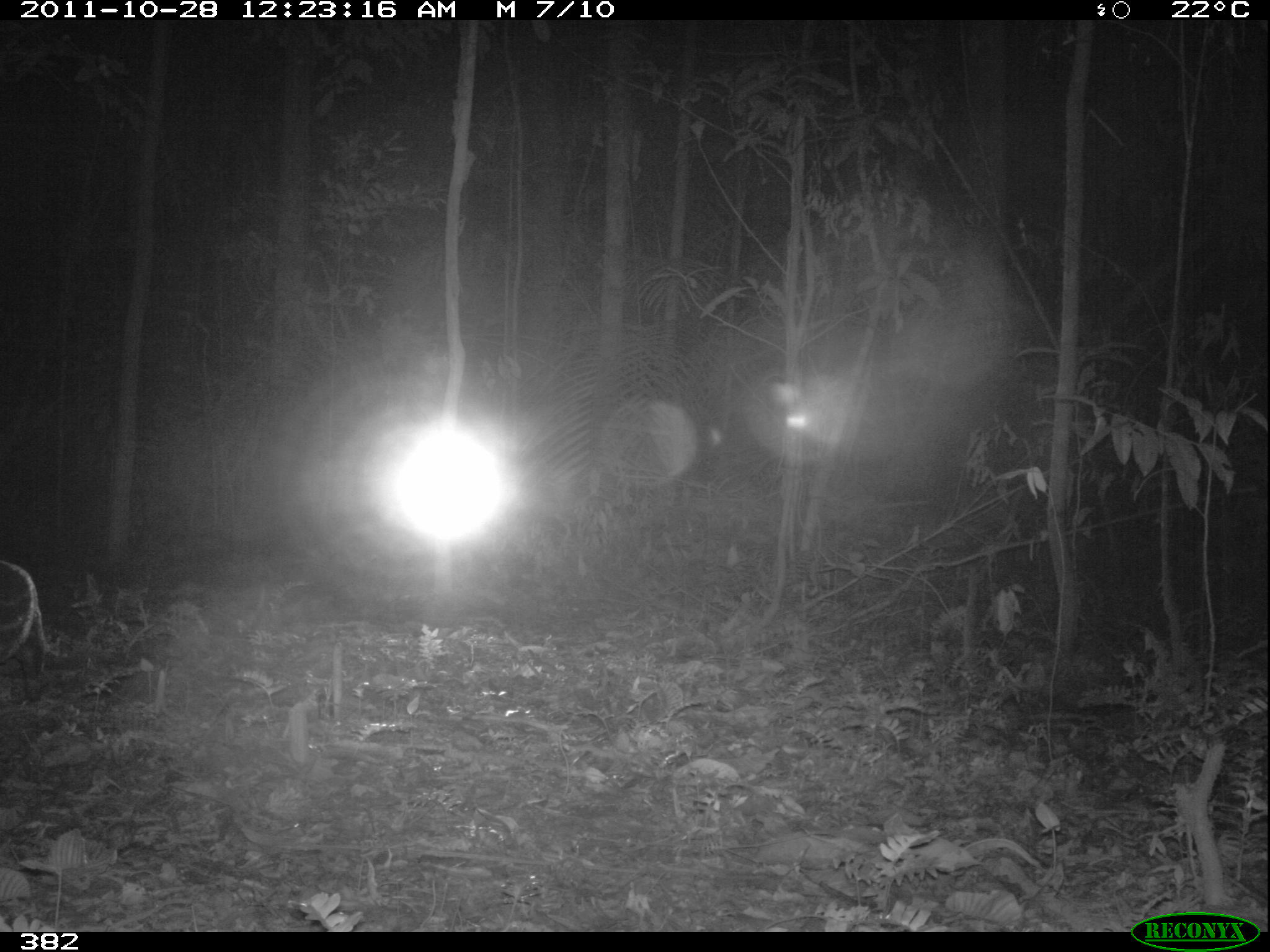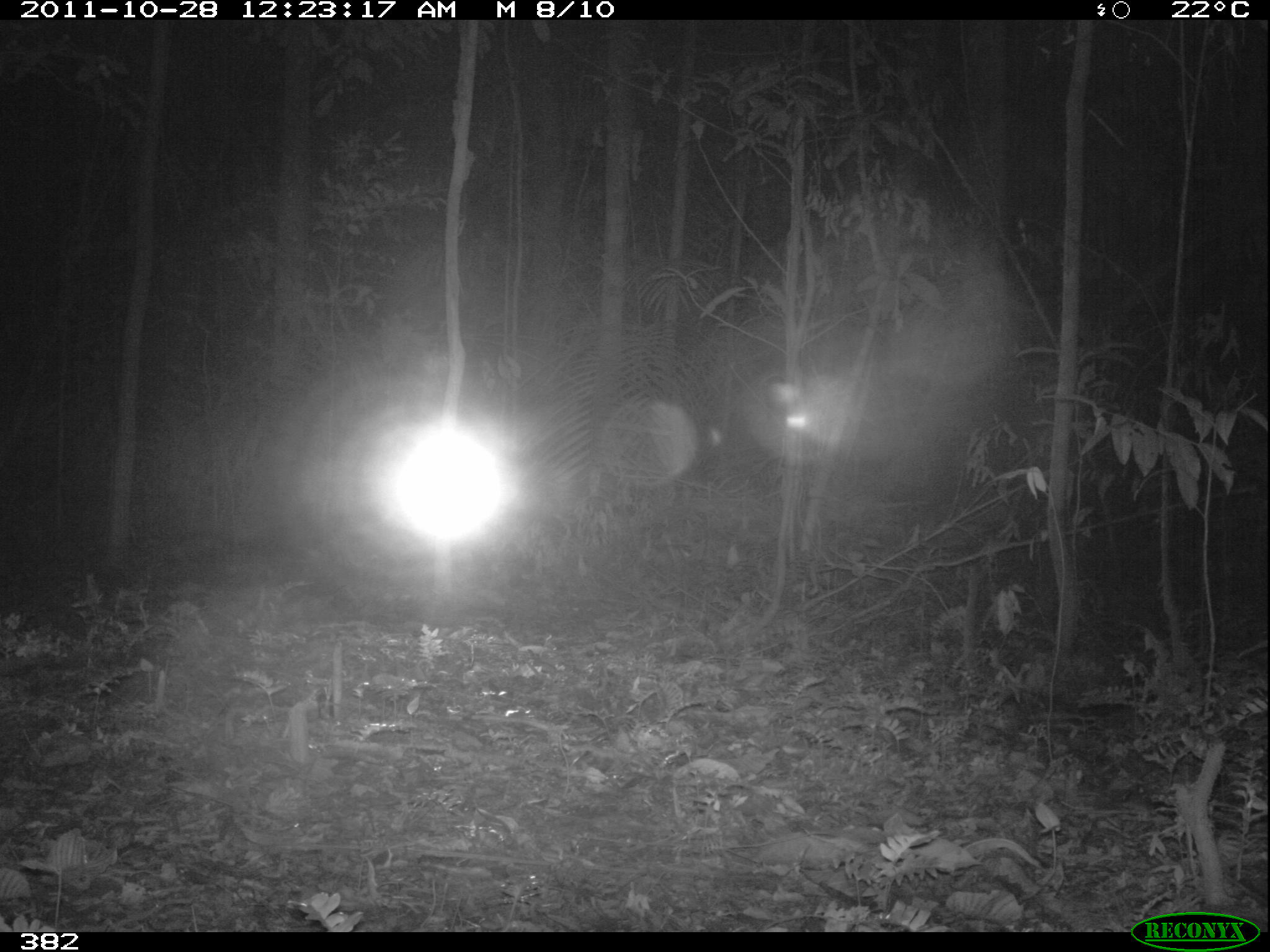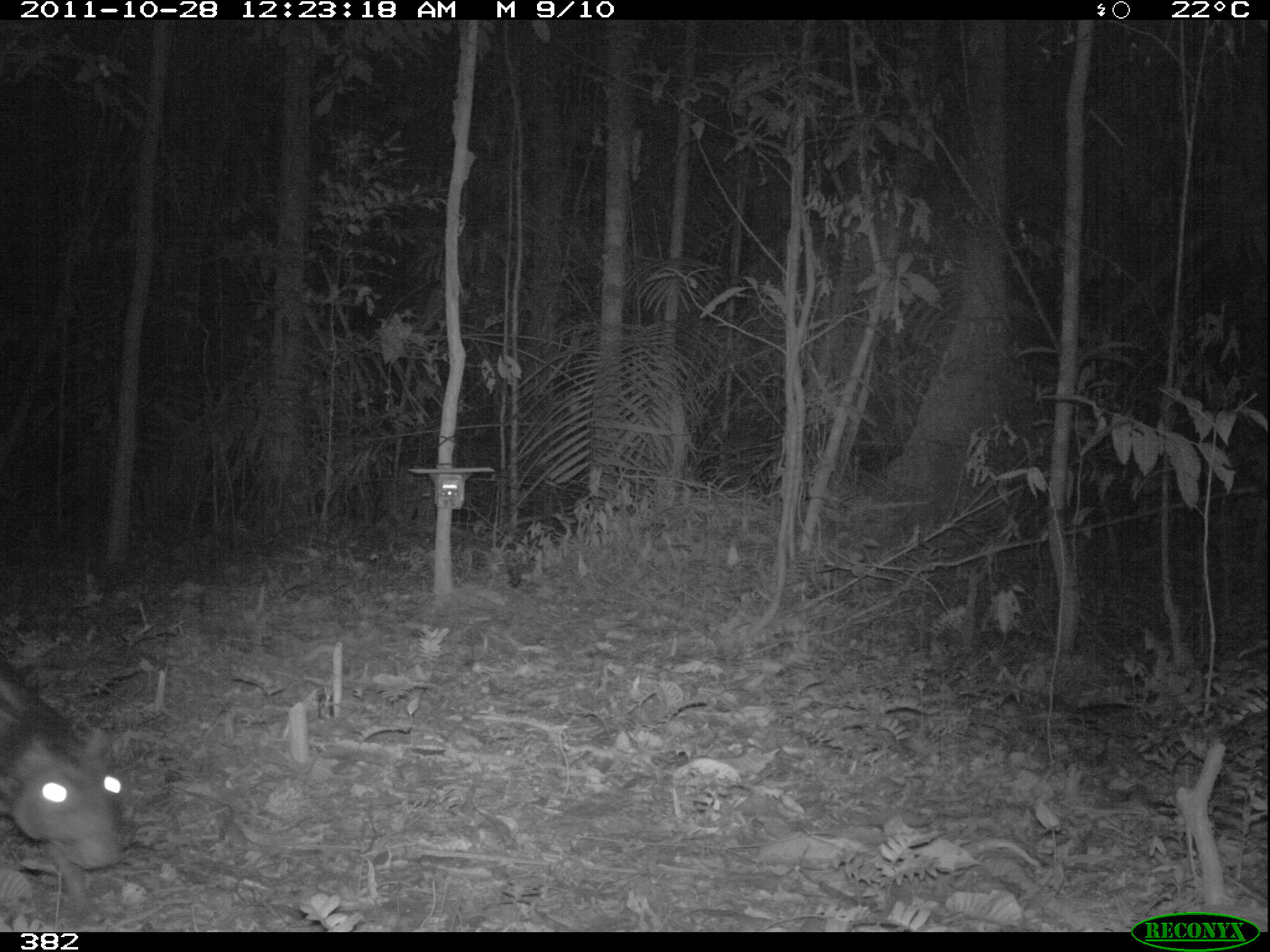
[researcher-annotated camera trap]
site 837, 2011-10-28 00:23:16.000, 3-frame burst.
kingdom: Animalia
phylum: Chordata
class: Mammalia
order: Rodentia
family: Cuniculidae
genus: Cuniculus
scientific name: Cuniculus paca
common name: spotted paca